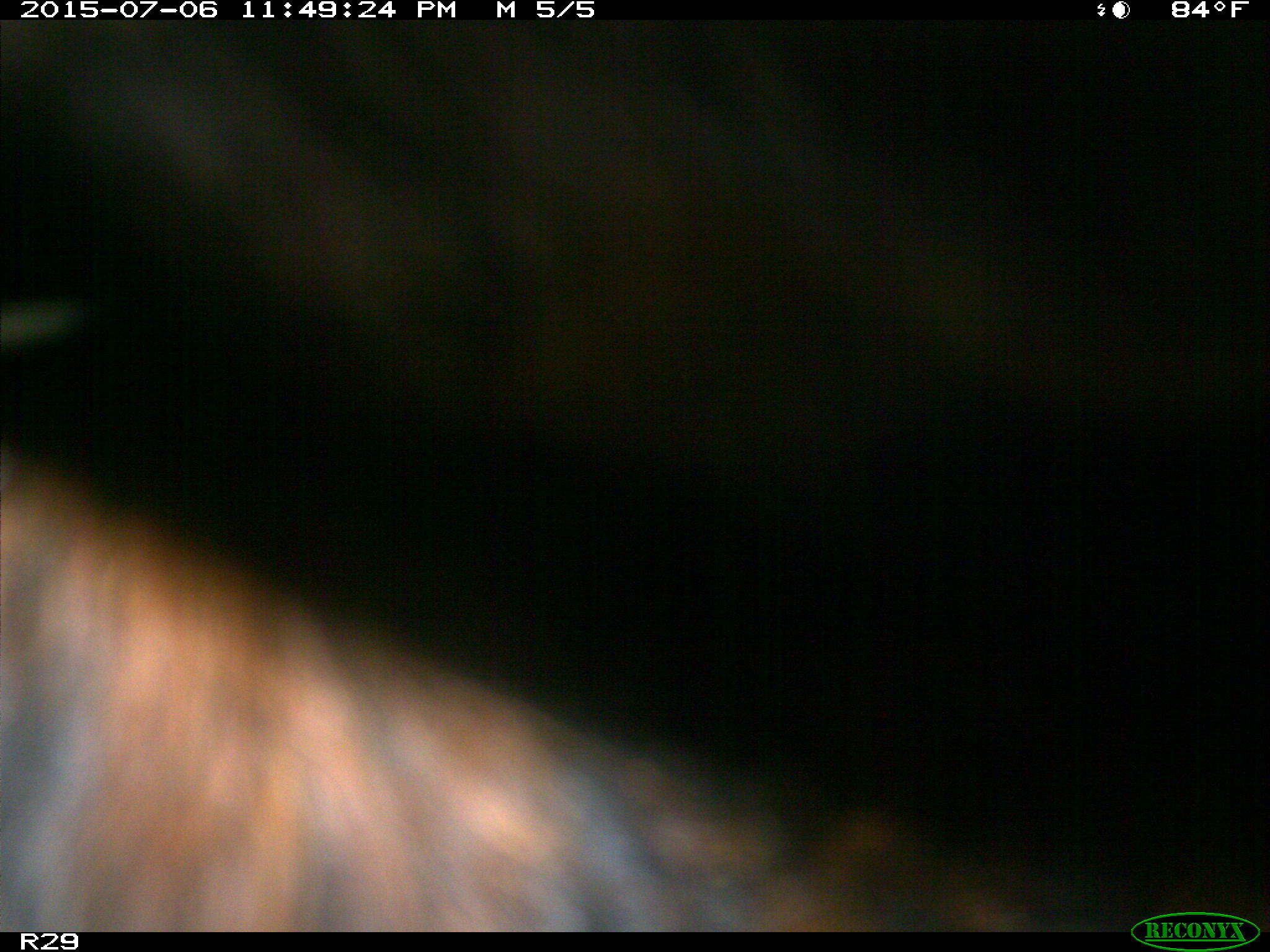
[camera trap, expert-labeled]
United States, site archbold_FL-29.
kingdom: Animalia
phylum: Chordata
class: Mammalia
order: Artiodactyla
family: Bovidae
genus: Bos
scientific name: Bos taurus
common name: domestic cow